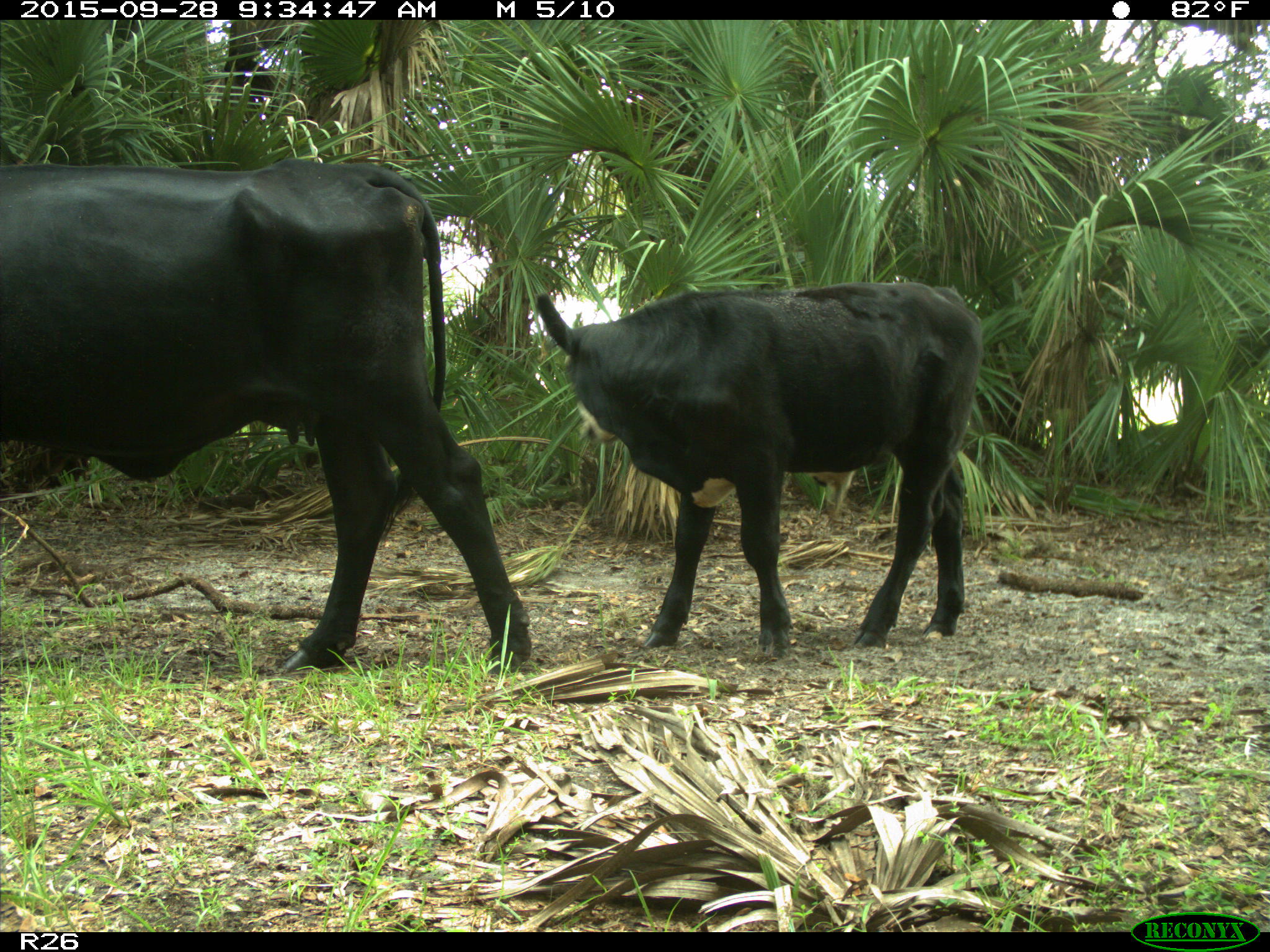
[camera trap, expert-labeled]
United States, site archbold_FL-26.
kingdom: Animalia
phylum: Chordata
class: Mammalia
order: Artiodactyla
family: Bovidae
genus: Bos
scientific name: Bos taurus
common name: domestic cow